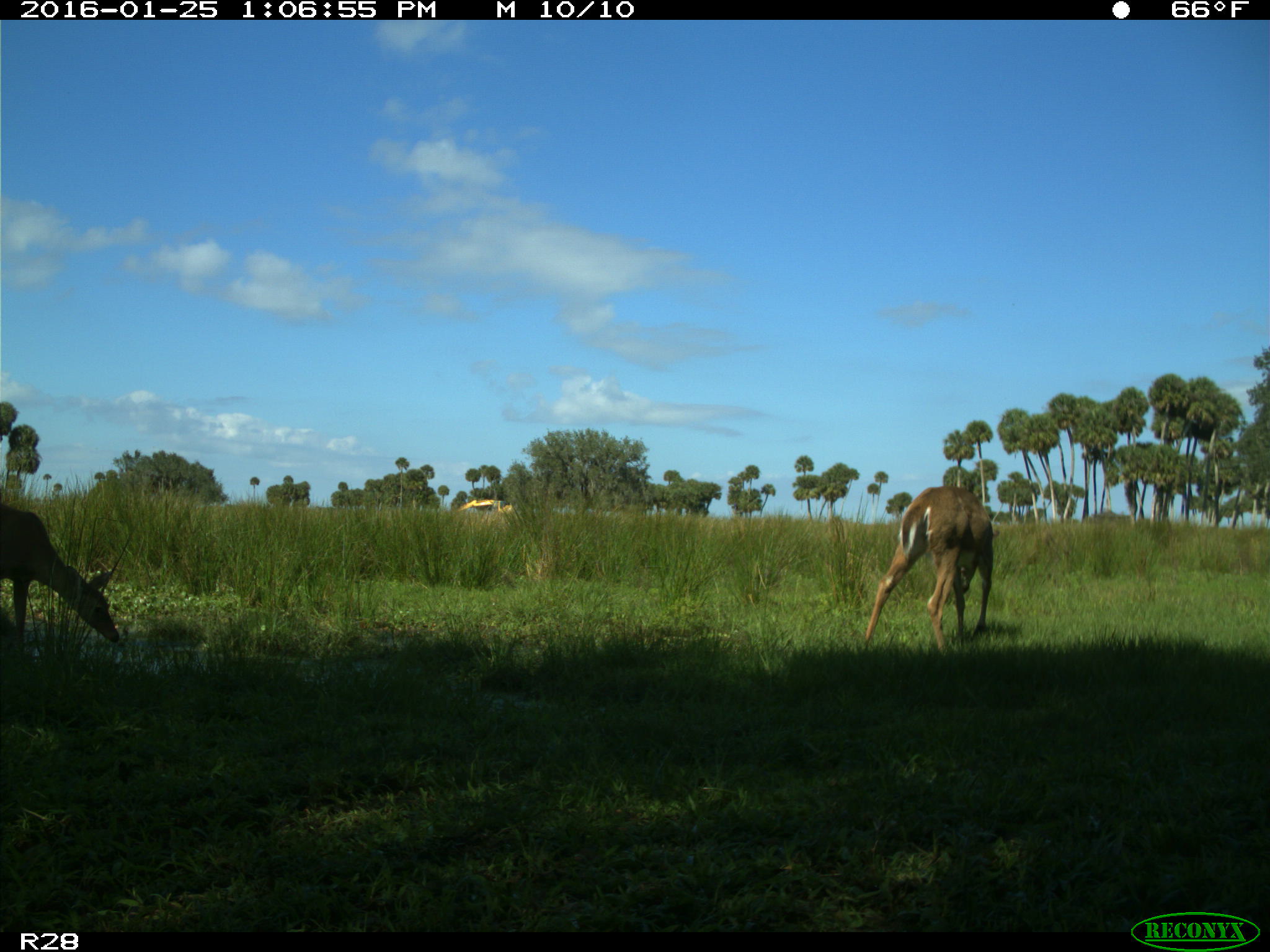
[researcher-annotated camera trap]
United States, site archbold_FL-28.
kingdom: Animalia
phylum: Chordata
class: Mammalia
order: Artiodactyla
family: Cervidae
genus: Odocoileus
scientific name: Odocoileus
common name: deer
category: unidentified deer